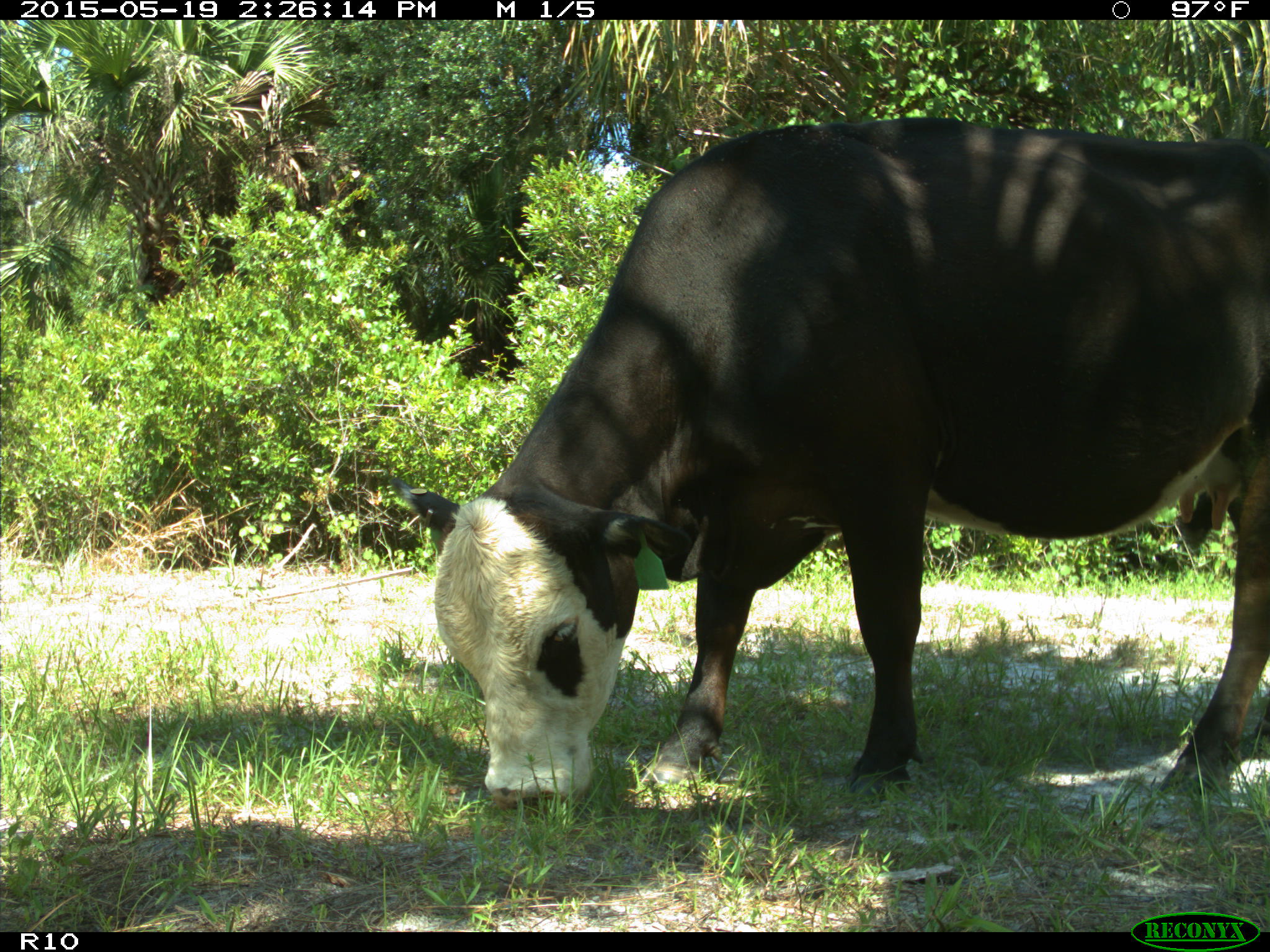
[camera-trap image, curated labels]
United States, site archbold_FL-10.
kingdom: Animalia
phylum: Chordata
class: Mammalia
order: Artiodactyla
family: Bovidae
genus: Bos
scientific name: Bos taurus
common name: domestic cow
Bos taurus (domestic cow).